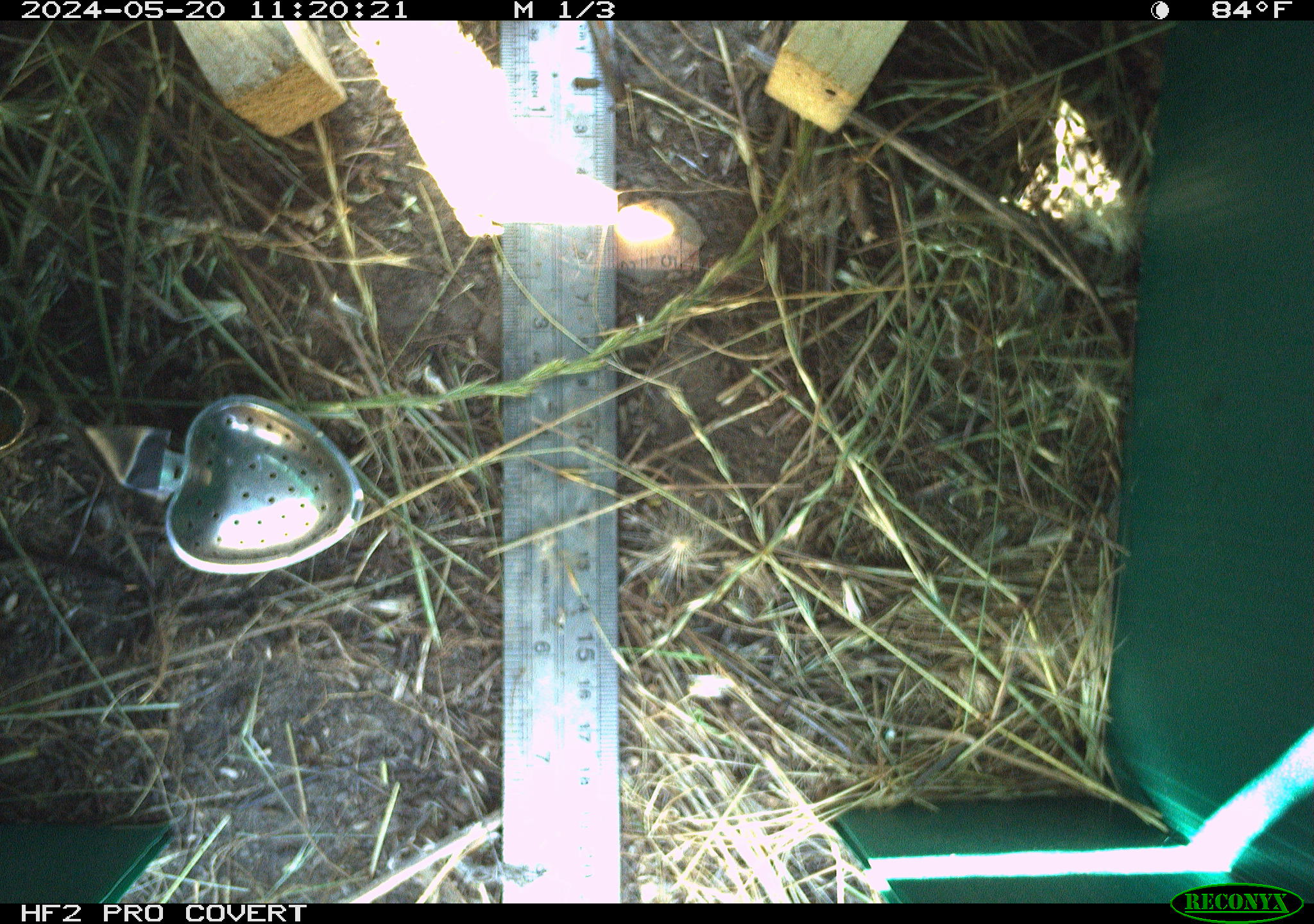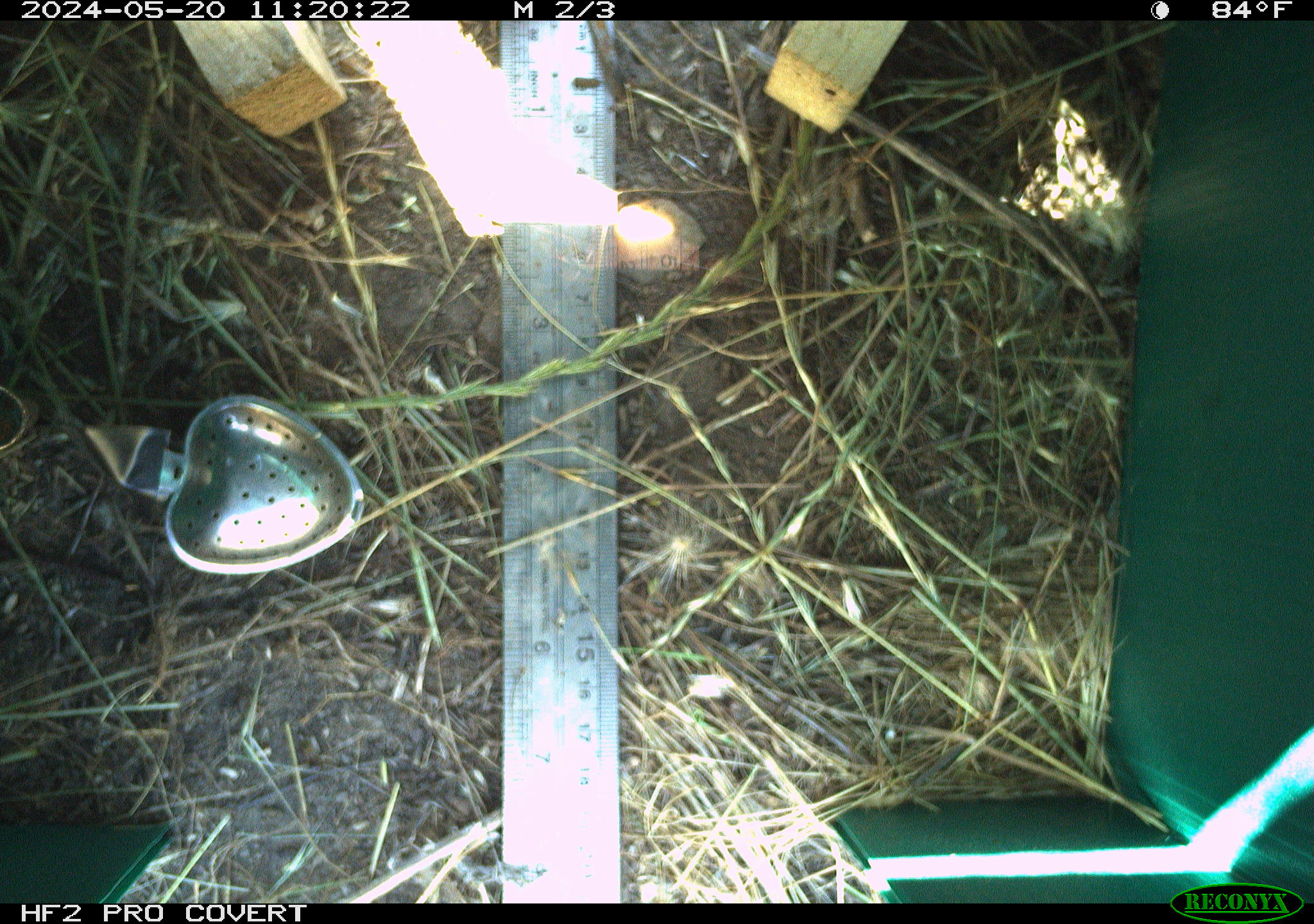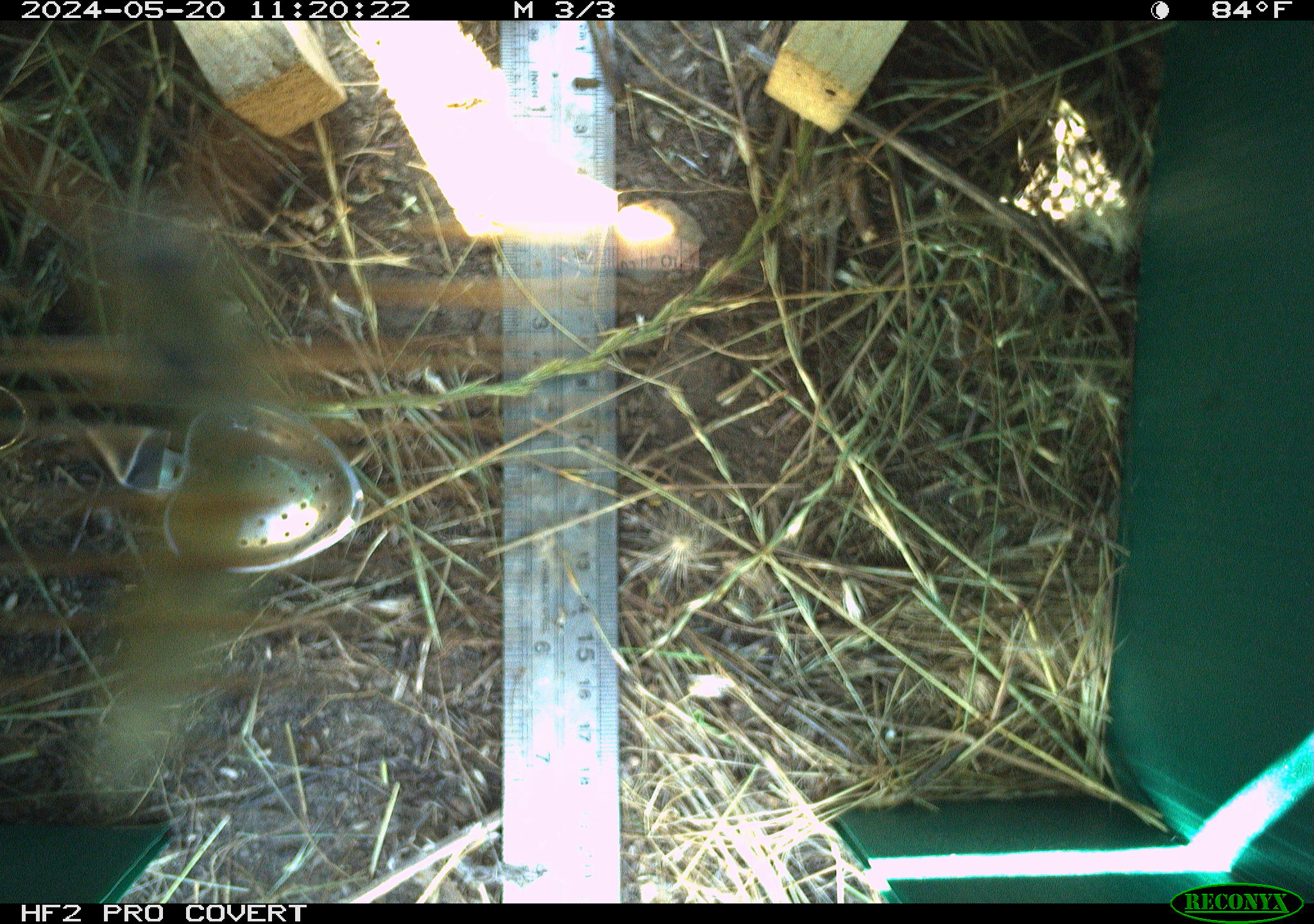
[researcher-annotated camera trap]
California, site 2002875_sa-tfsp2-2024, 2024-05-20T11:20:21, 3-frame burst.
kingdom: Animalia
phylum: Arthropoda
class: Insecta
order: Hymenoptera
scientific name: Hymenoptera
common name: ants, bees, wasps, and sawflies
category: hymenoptera order